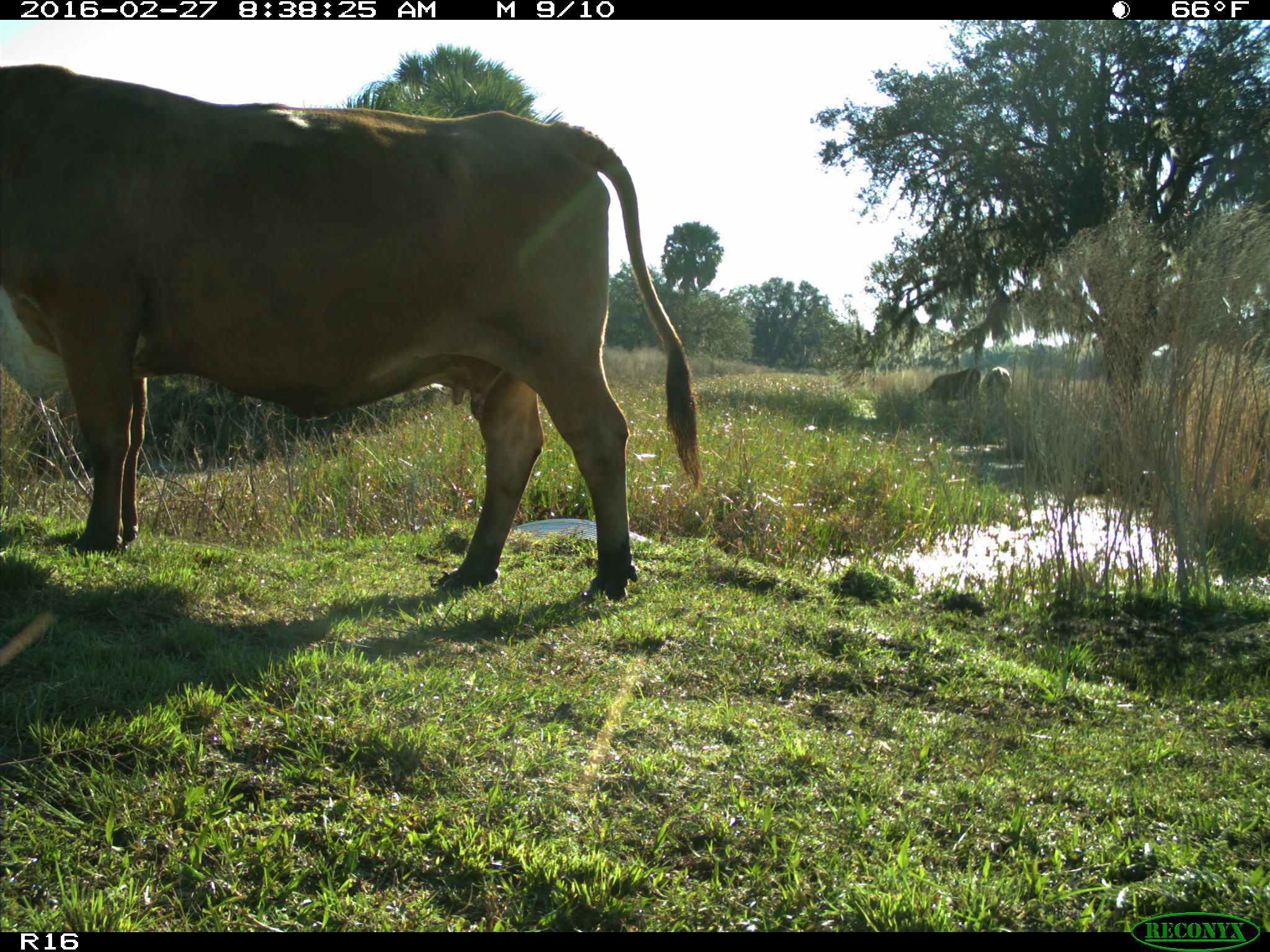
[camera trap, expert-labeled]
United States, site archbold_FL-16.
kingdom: Animalia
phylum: Chordata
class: Mammalia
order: Artiodactyla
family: Bovidae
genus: Bos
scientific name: Bos taurus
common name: domestic cow